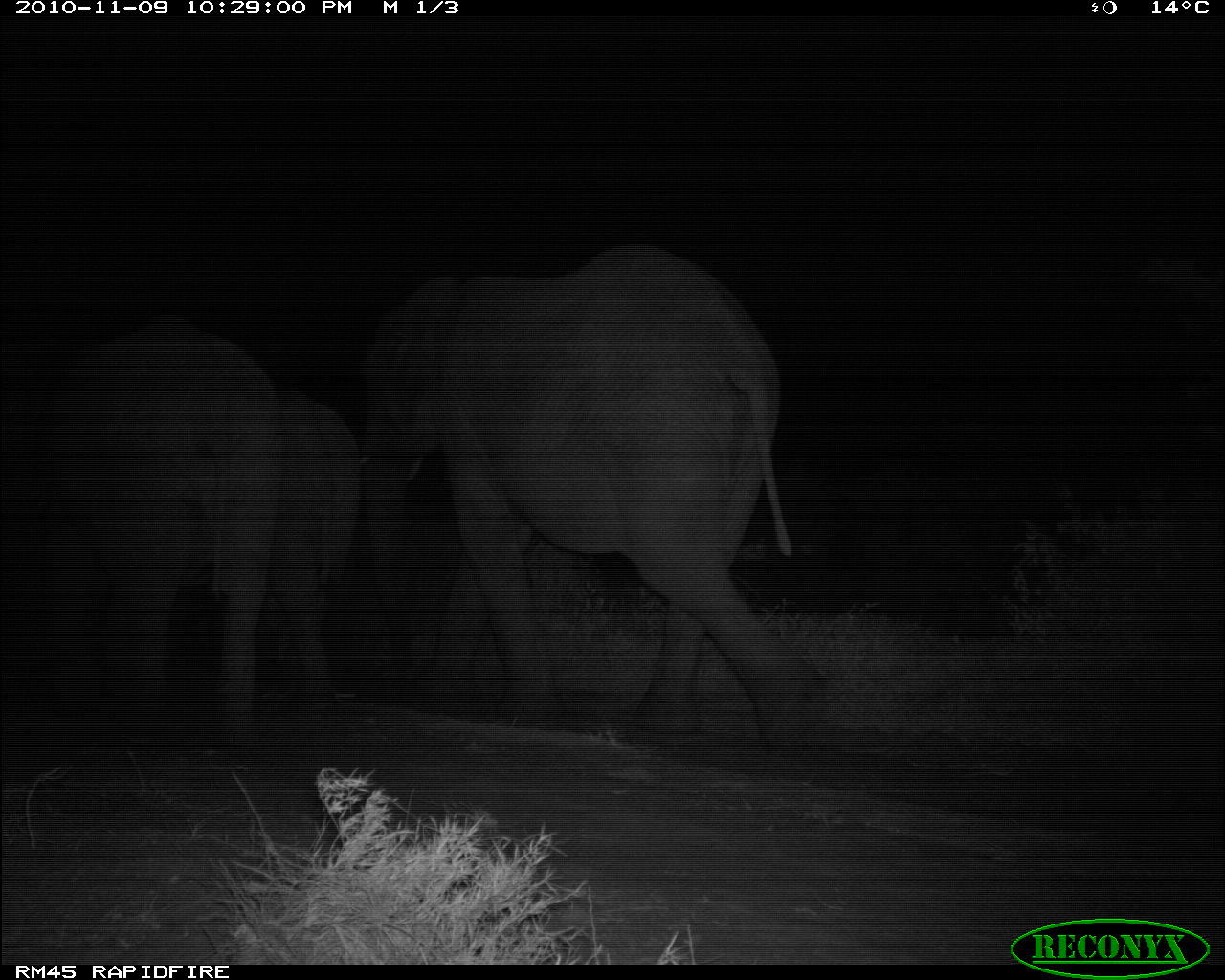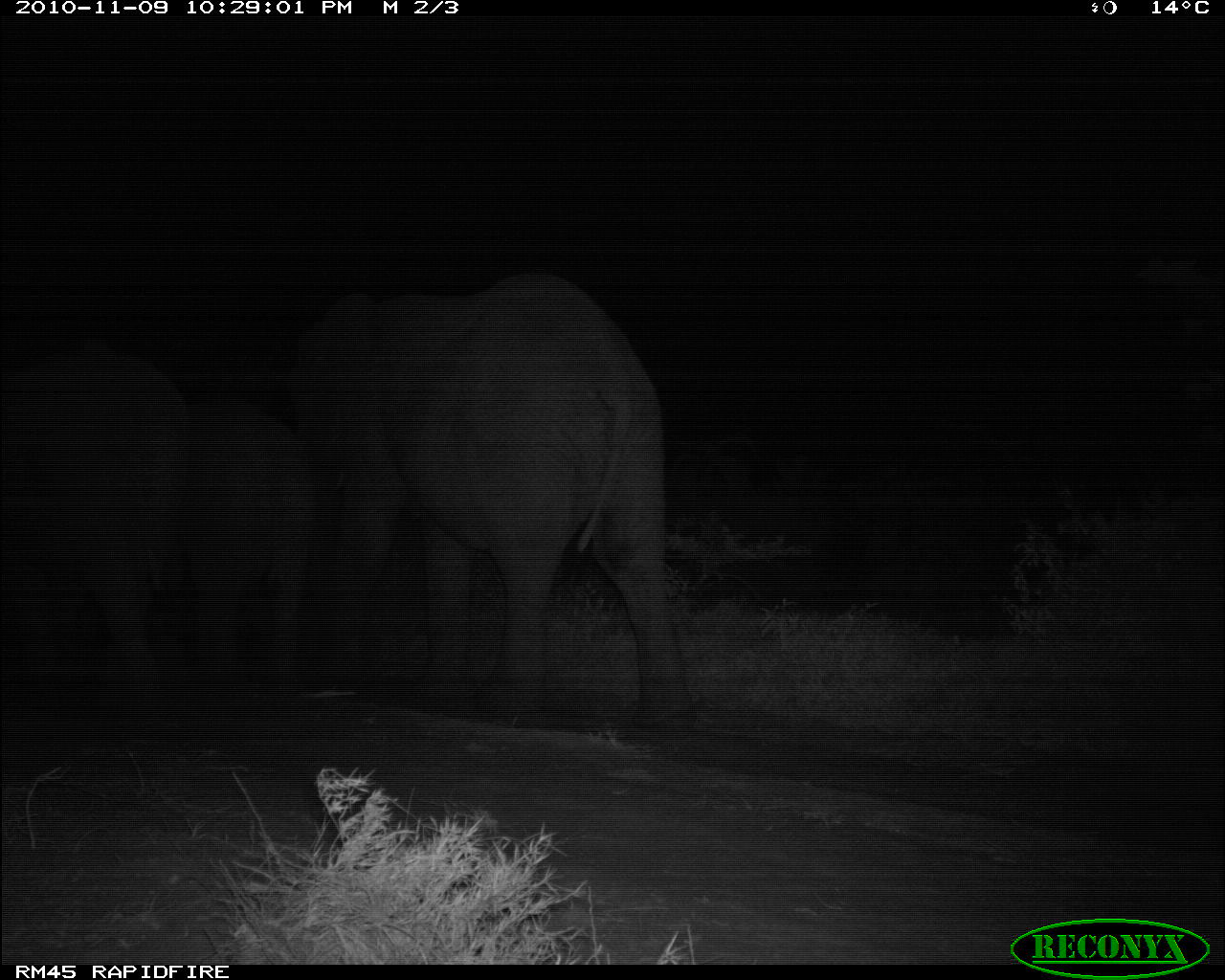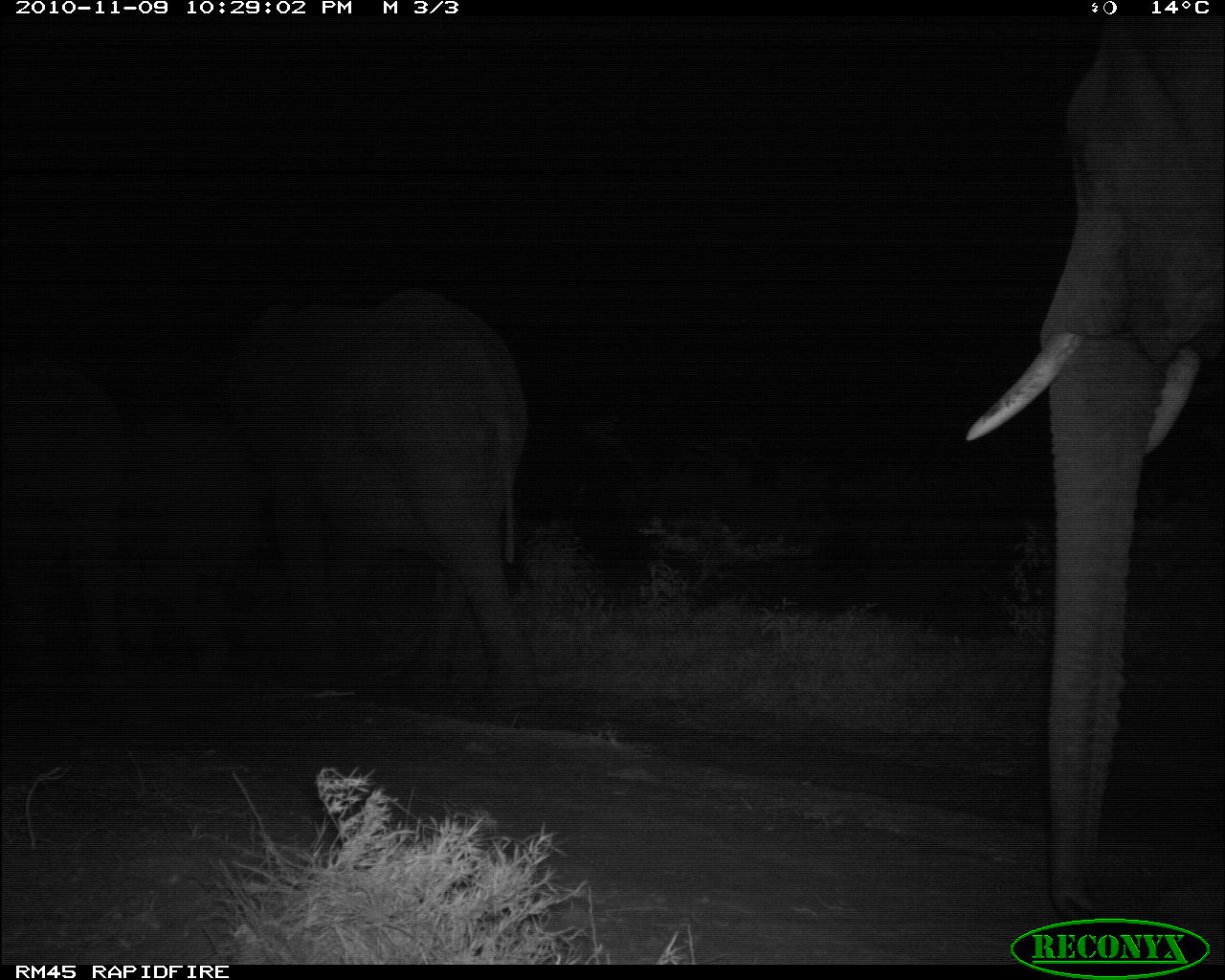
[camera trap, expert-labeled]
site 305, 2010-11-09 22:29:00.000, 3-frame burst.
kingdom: Animalia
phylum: Chordata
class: Mammalia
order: Proboscidea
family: Elephantidae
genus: Loxodonta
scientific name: Loxodonta africana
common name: african bush elephant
Loxodonta africana (african bush elephant), count 3.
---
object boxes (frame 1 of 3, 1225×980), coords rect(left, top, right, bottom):
loxodonta africana: rect(352, 242, 829, 760); rect(33, 318, 284, 731); rect(264, 389, 359, 713)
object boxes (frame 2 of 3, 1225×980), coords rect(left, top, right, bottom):
loxodonta africana: rect(281, 271, 697, 733); rect(1, 347, 189, 692); rect(176, 400, 314, 690)